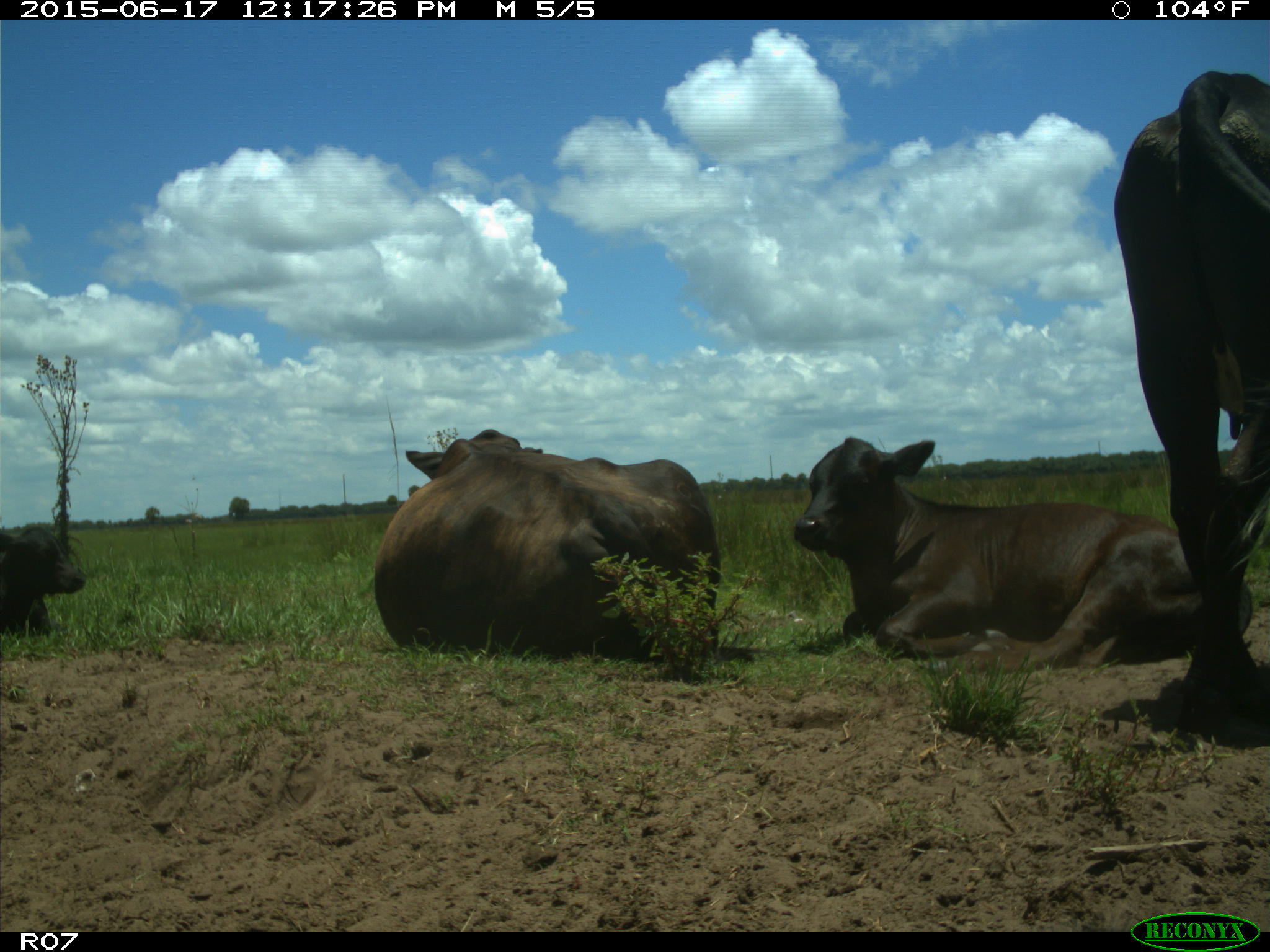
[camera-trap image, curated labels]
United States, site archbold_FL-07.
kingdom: Animalia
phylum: Chordata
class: Mammalia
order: Artiodactyla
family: Bovidae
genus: Bos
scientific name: Bos taurus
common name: domestic cow